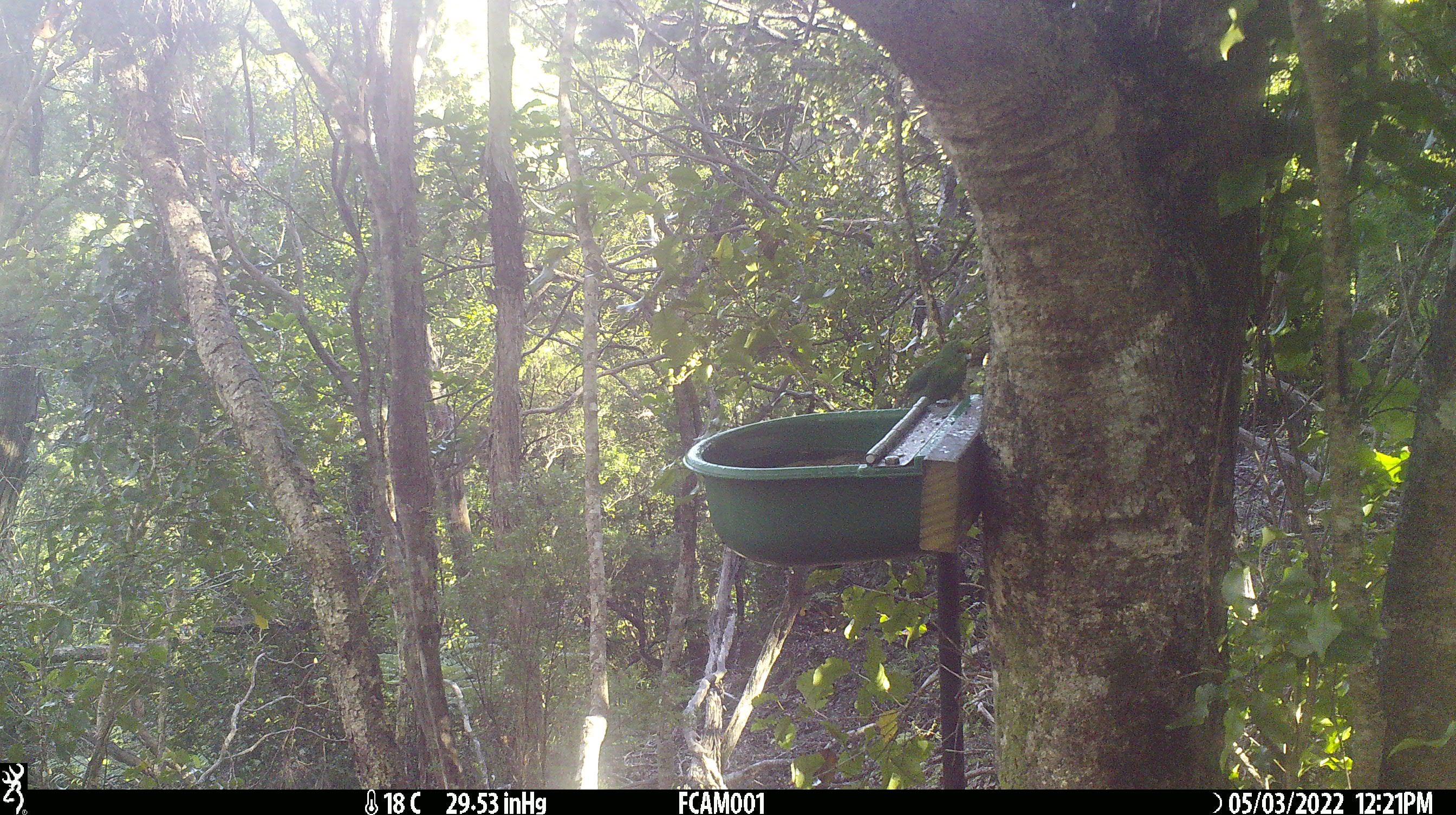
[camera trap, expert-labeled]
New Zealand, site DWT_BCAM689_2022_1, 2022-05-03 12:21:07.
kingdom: Animalia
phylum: Chordata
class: Aves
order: Psittaciformes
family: Psittaculidae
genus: Cyanoramphus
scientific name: Cyanoramphus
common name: parakeet